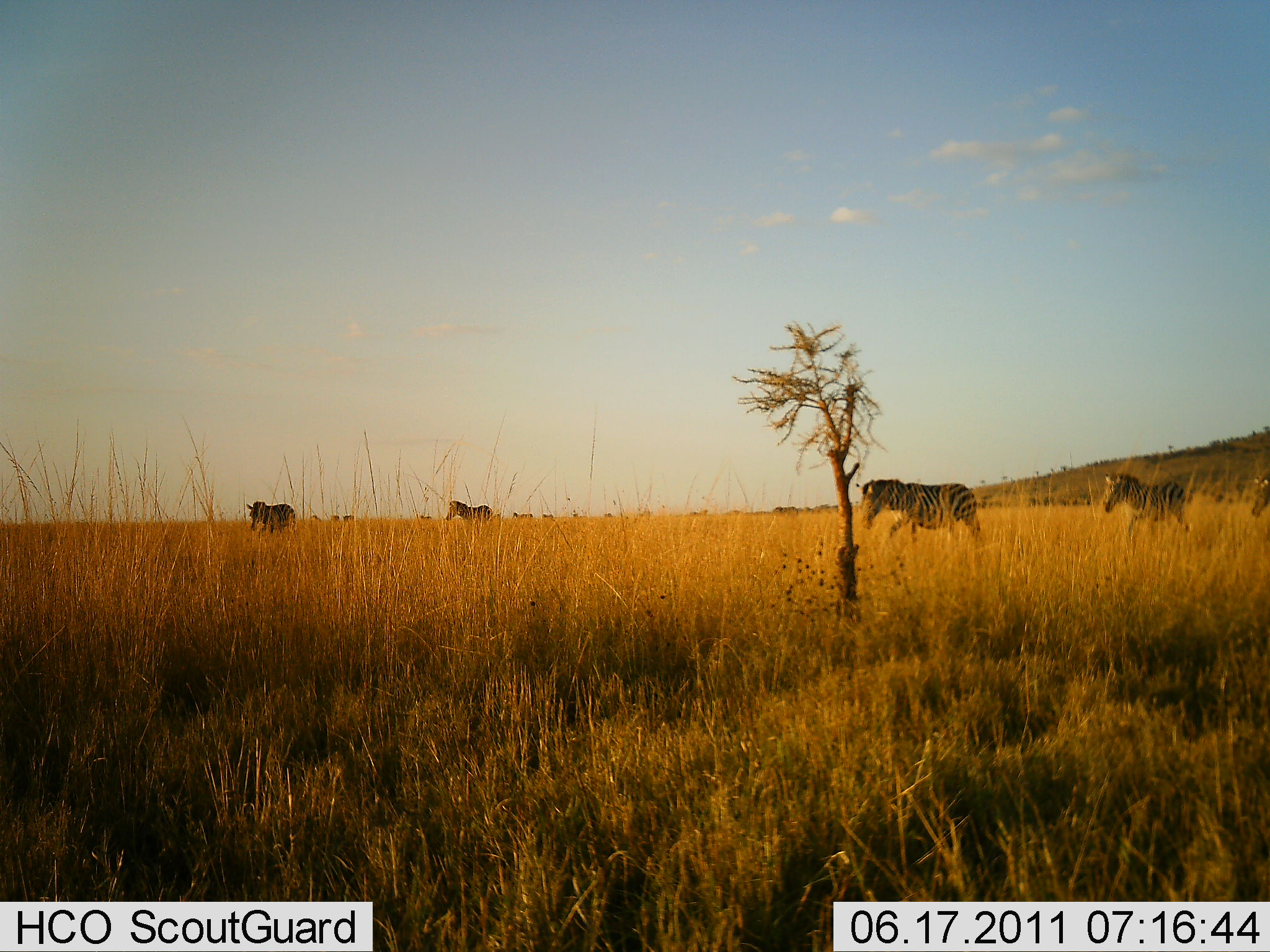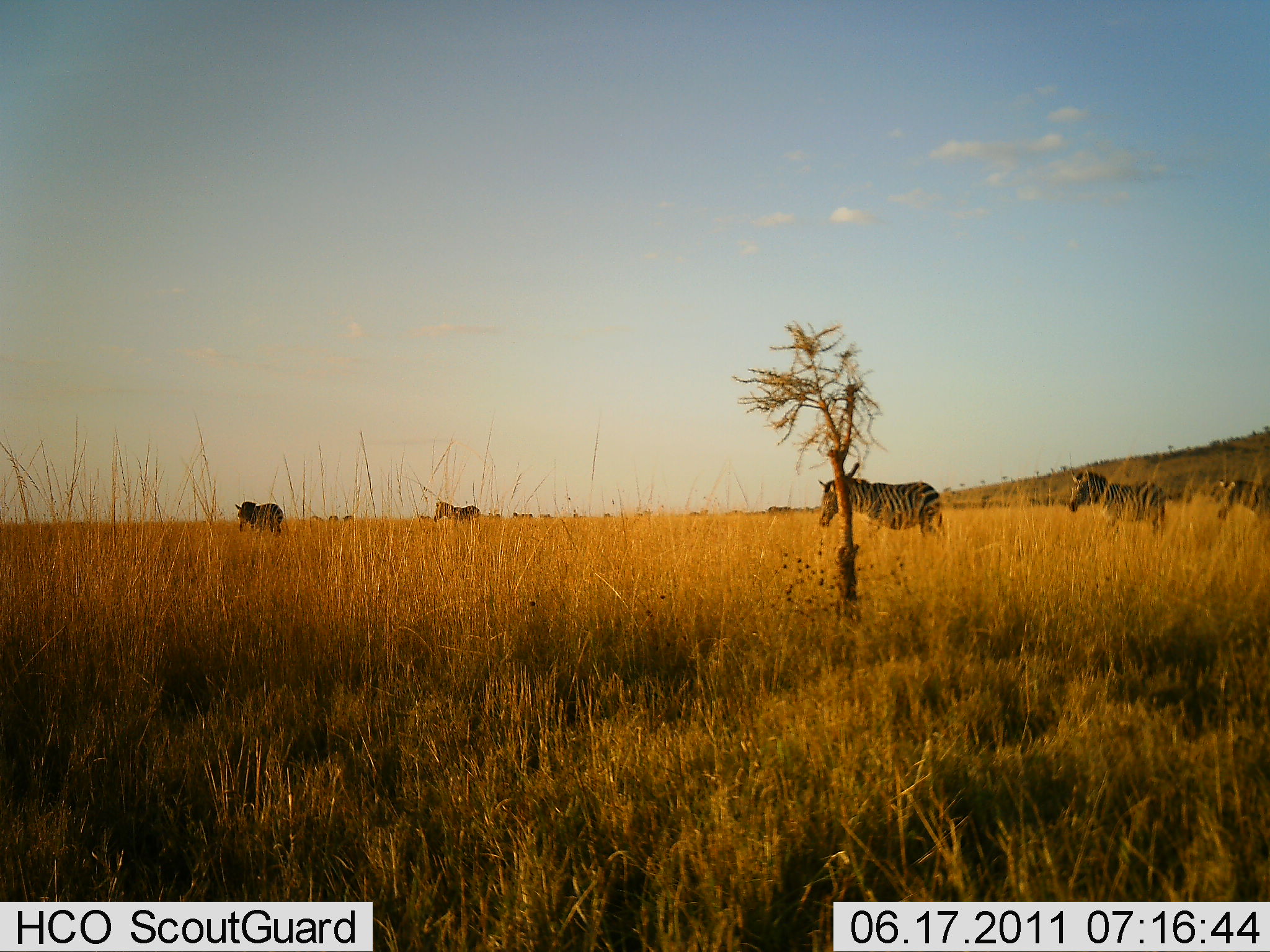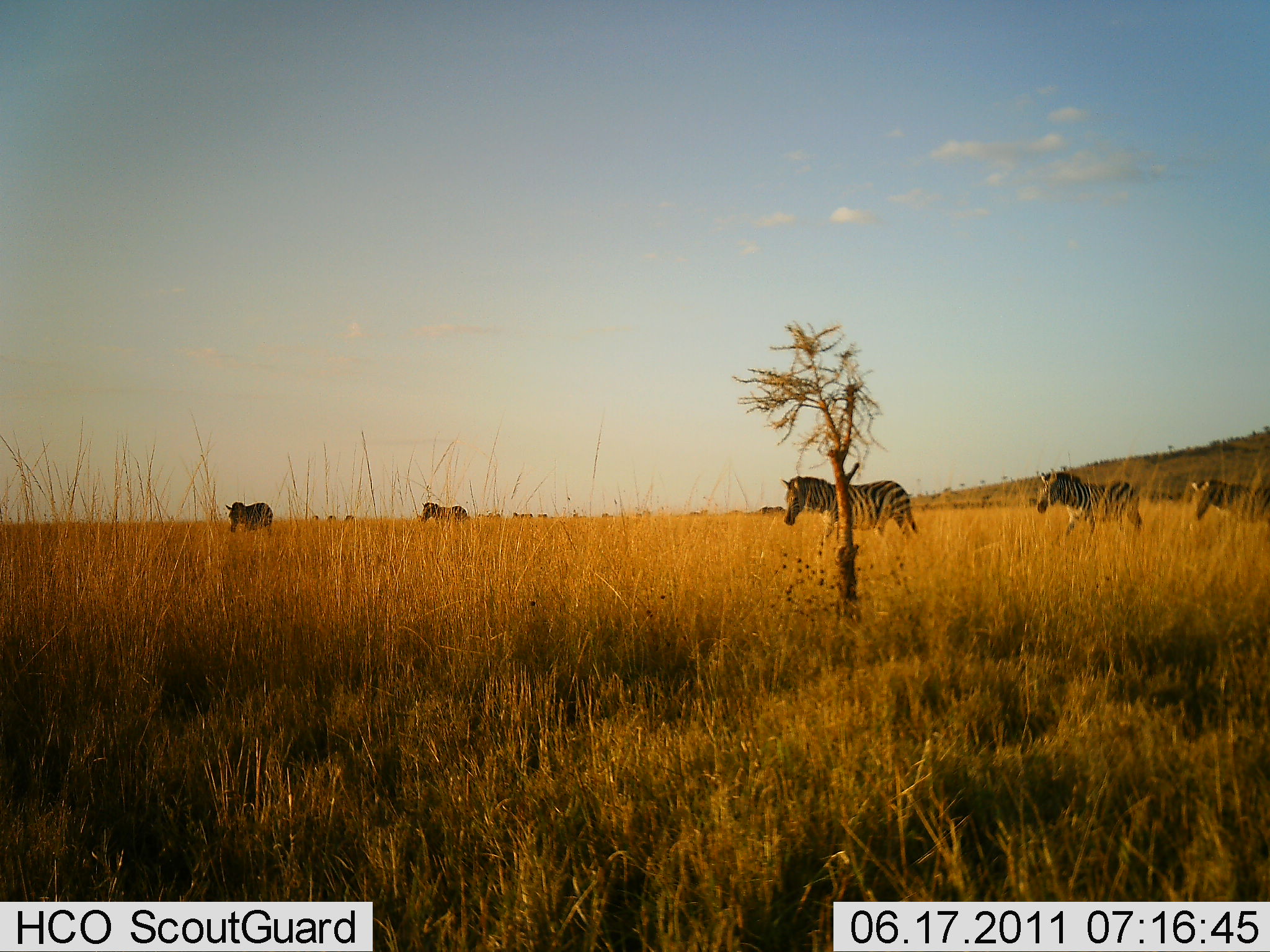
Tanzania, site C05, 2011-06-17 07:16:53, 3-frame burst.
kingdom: Animalia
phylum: Chordata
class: Mammalia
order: Perissodactyla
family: Equidae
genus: Equus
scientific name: Equus quagga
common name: plains zebra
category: zebra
Zebra (plains zebra) (Equus quagga), count 5. Behavior (volunteer vote fractions): standing 8%, resting 0%, moving 100%, interacting 0%. Young present (vote fraction): 0%. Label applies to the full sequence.